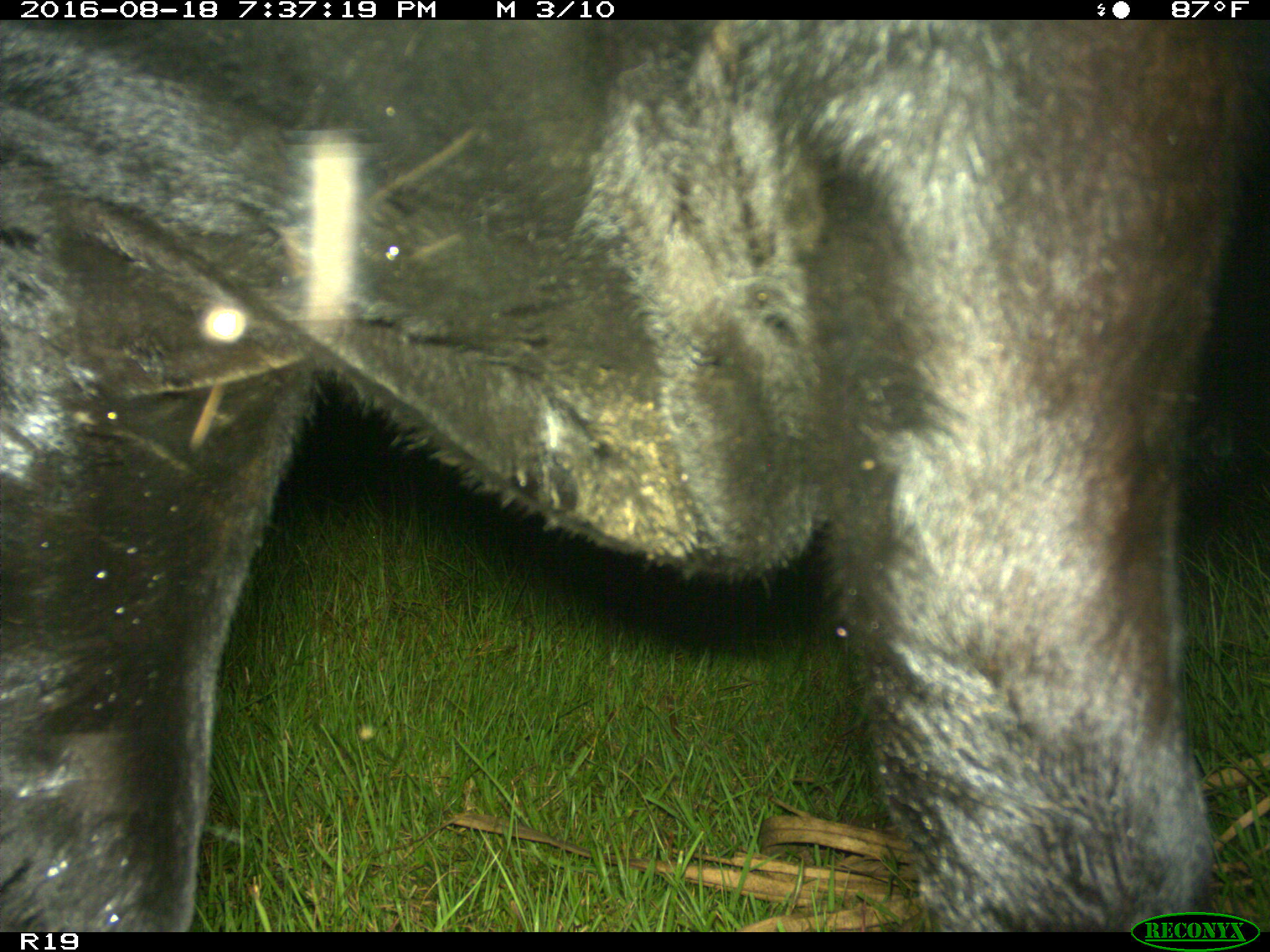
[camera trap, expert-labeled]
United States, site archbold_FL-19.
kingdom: Animalia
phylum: Chordata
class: Mammalia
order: Artiodactyla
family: Bovidae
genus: Bos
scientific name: Bos taurus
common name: domestic cow